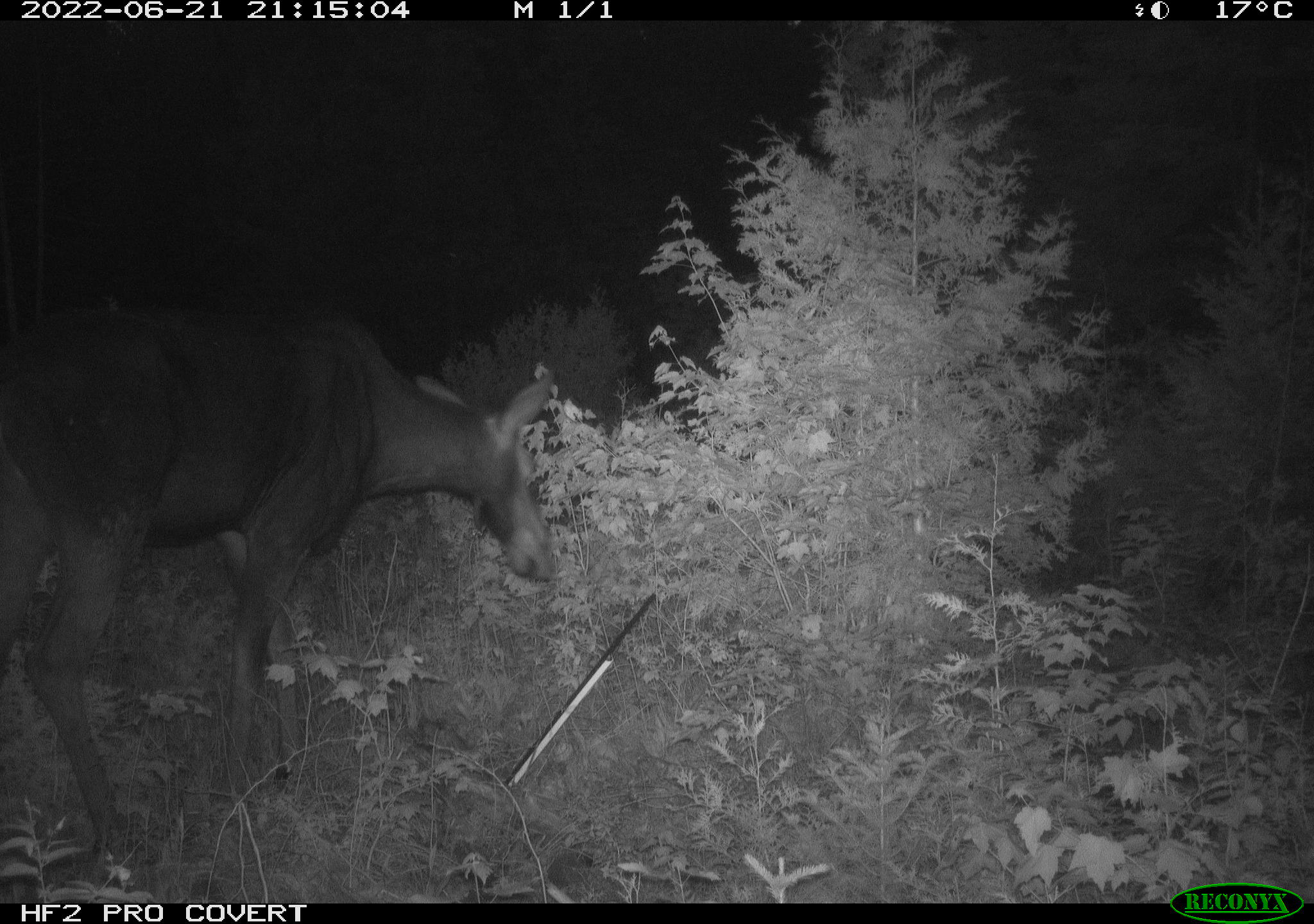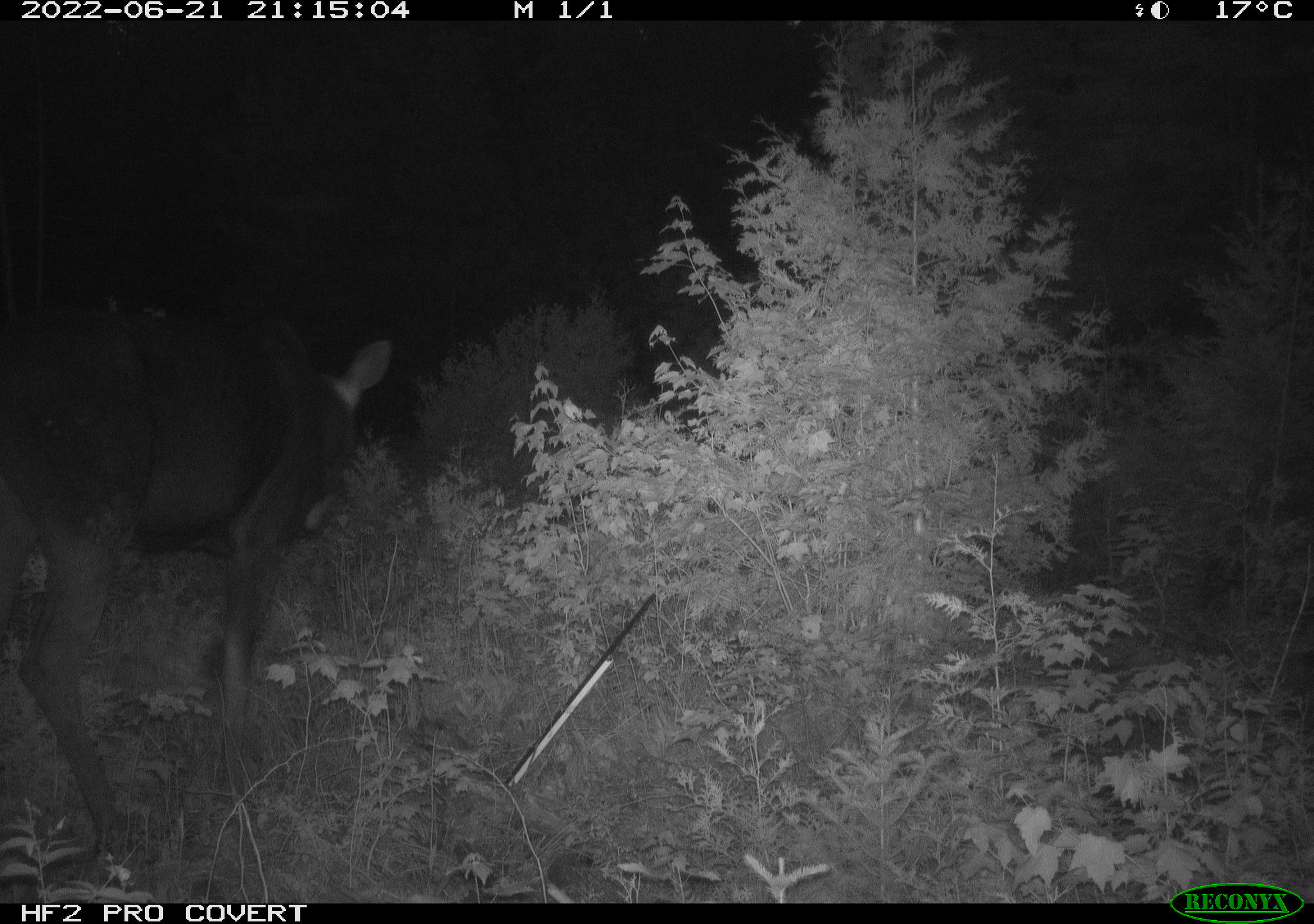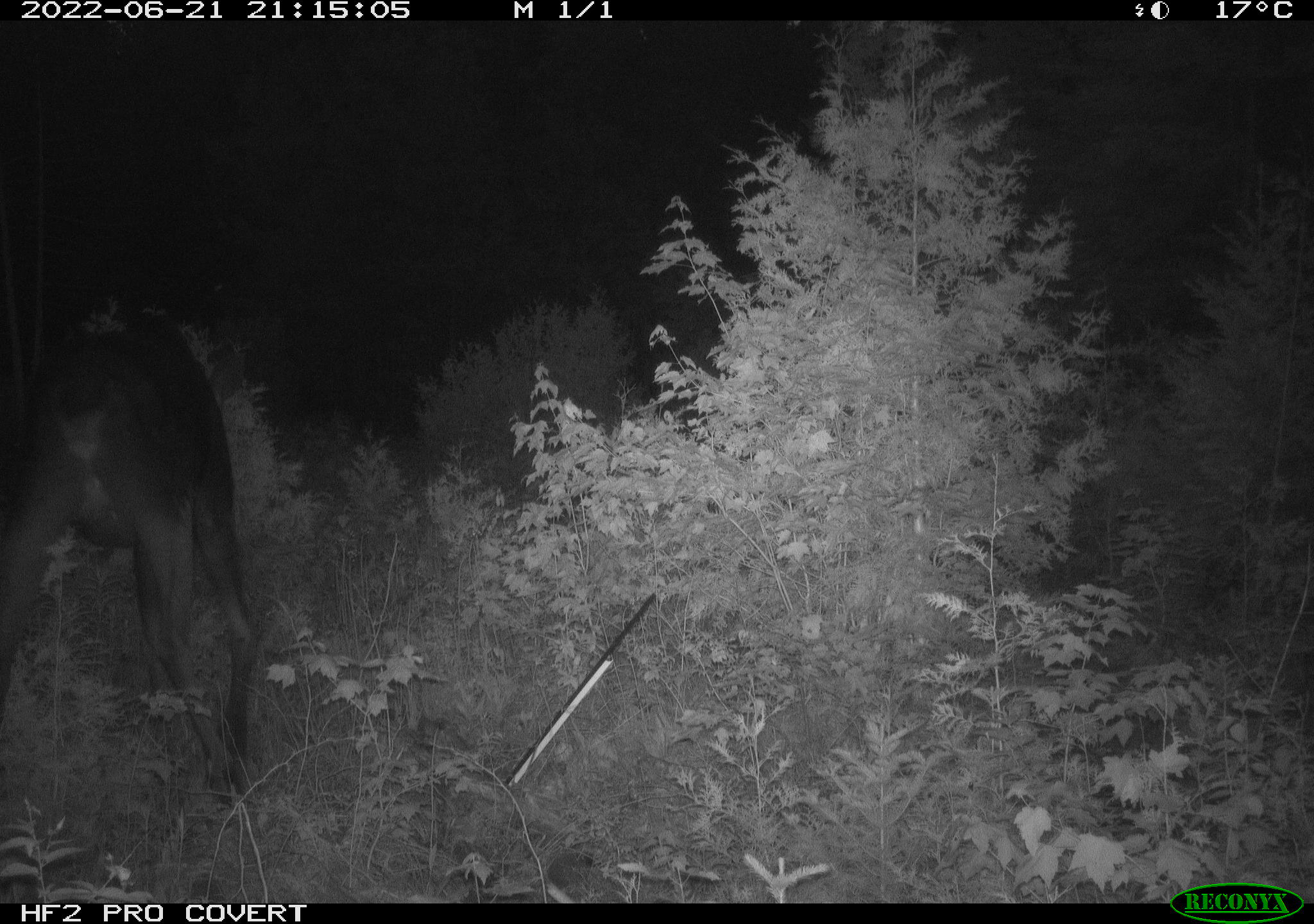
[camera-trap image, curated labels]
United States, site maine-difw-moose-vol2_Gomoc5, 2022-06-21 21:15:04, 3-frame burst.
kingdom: Animalia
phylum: Chordata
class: Mammalia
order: Artiodactyla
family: Cervidae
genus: Alces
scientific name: Alces alces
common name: moose